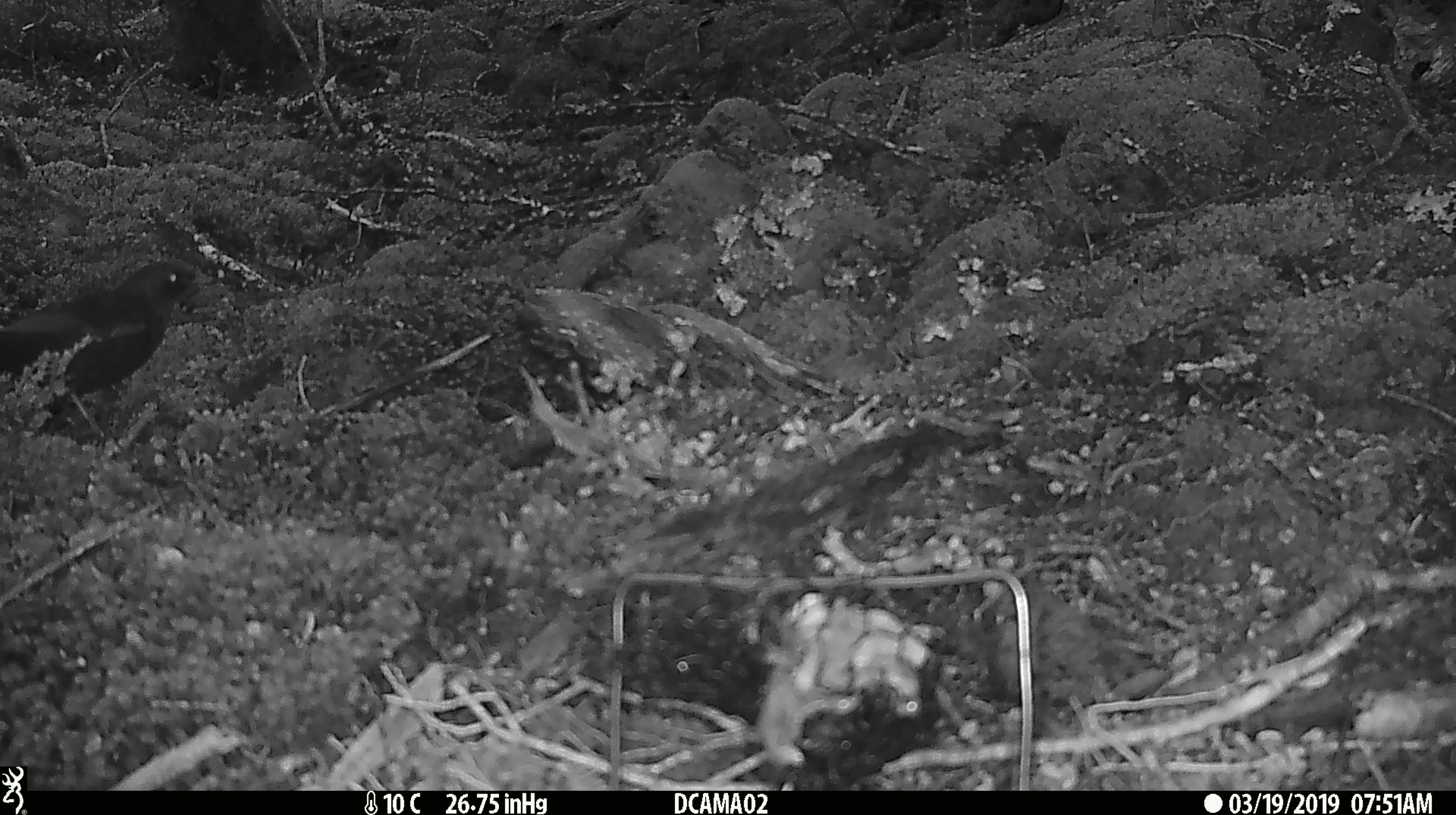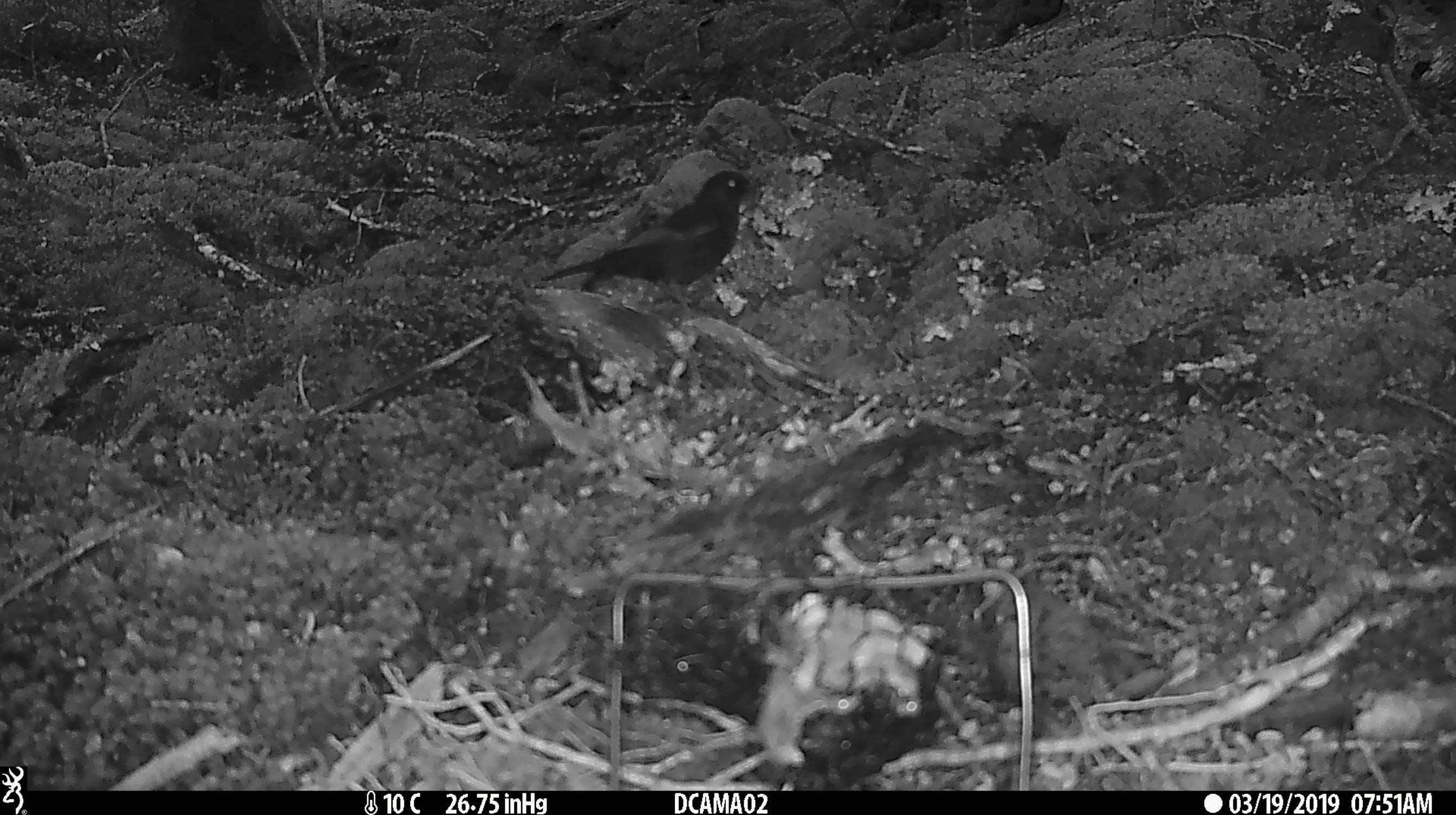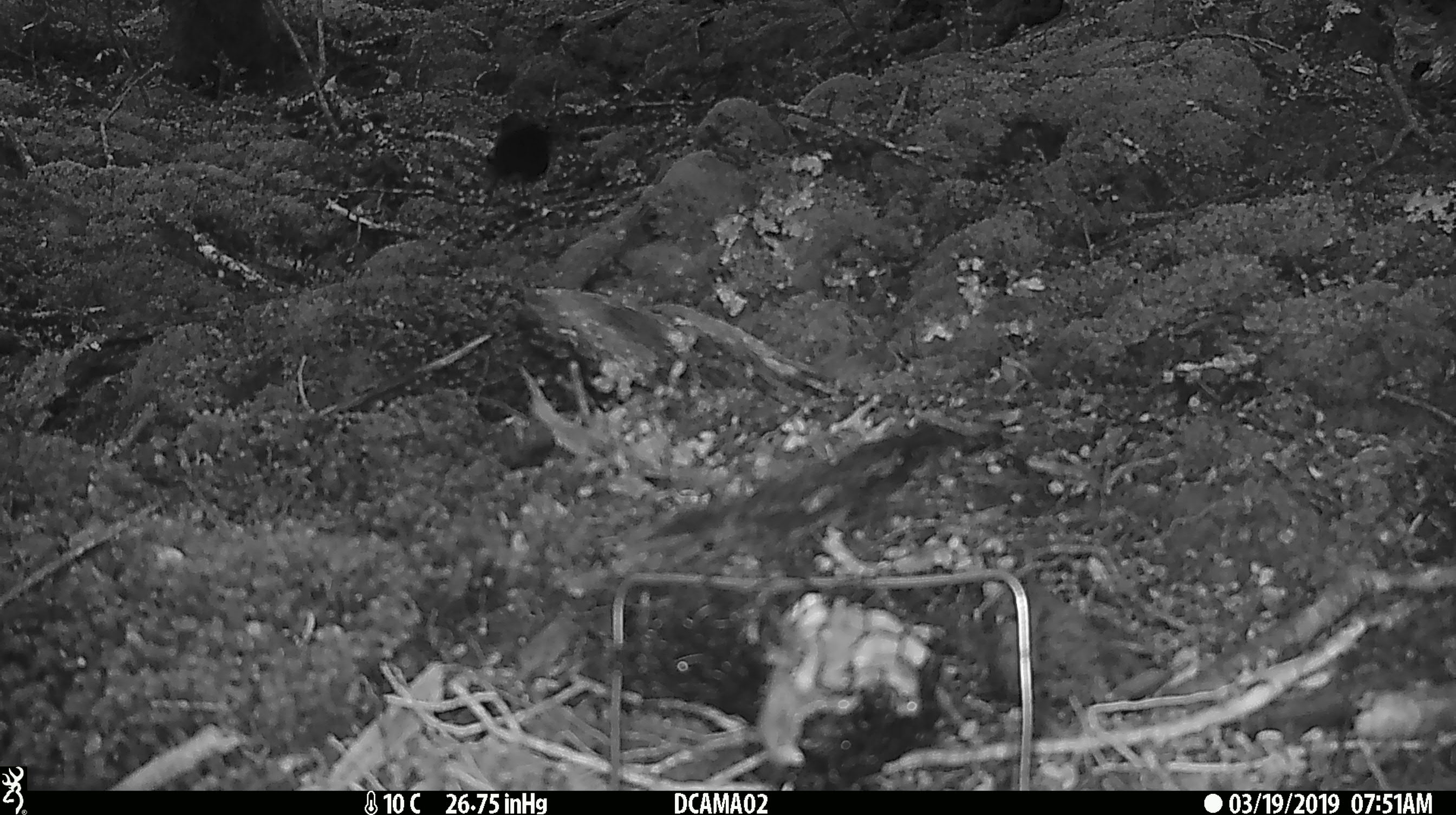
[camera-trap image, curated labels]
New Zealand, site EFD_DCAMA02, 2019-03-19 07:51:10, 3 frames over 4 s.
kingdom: Animalia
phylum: Chordata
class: Aves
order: Passeriformes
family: Turdidae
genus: Turdus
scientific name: Turdus merula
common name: eurasian blackbird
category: blackbird